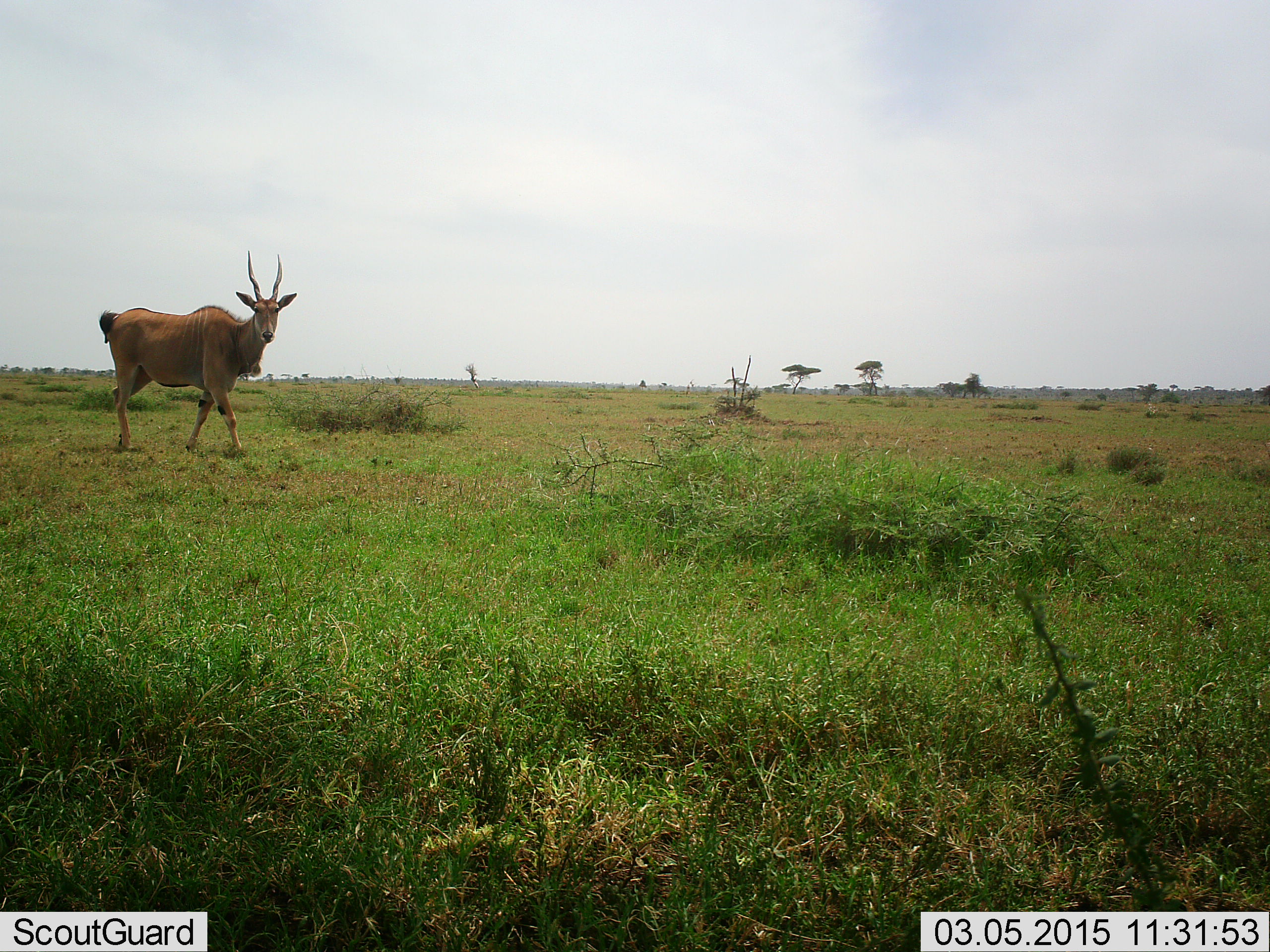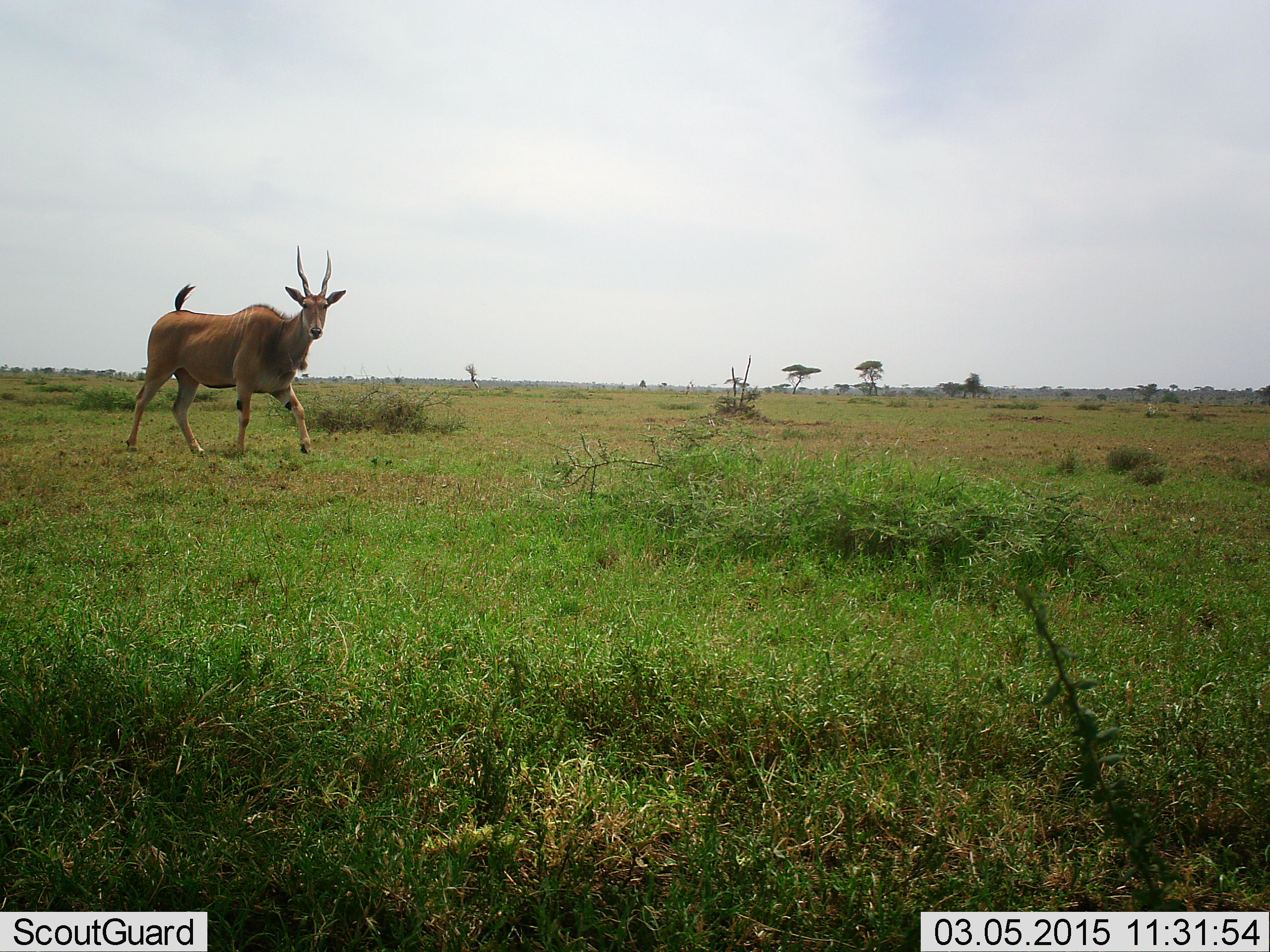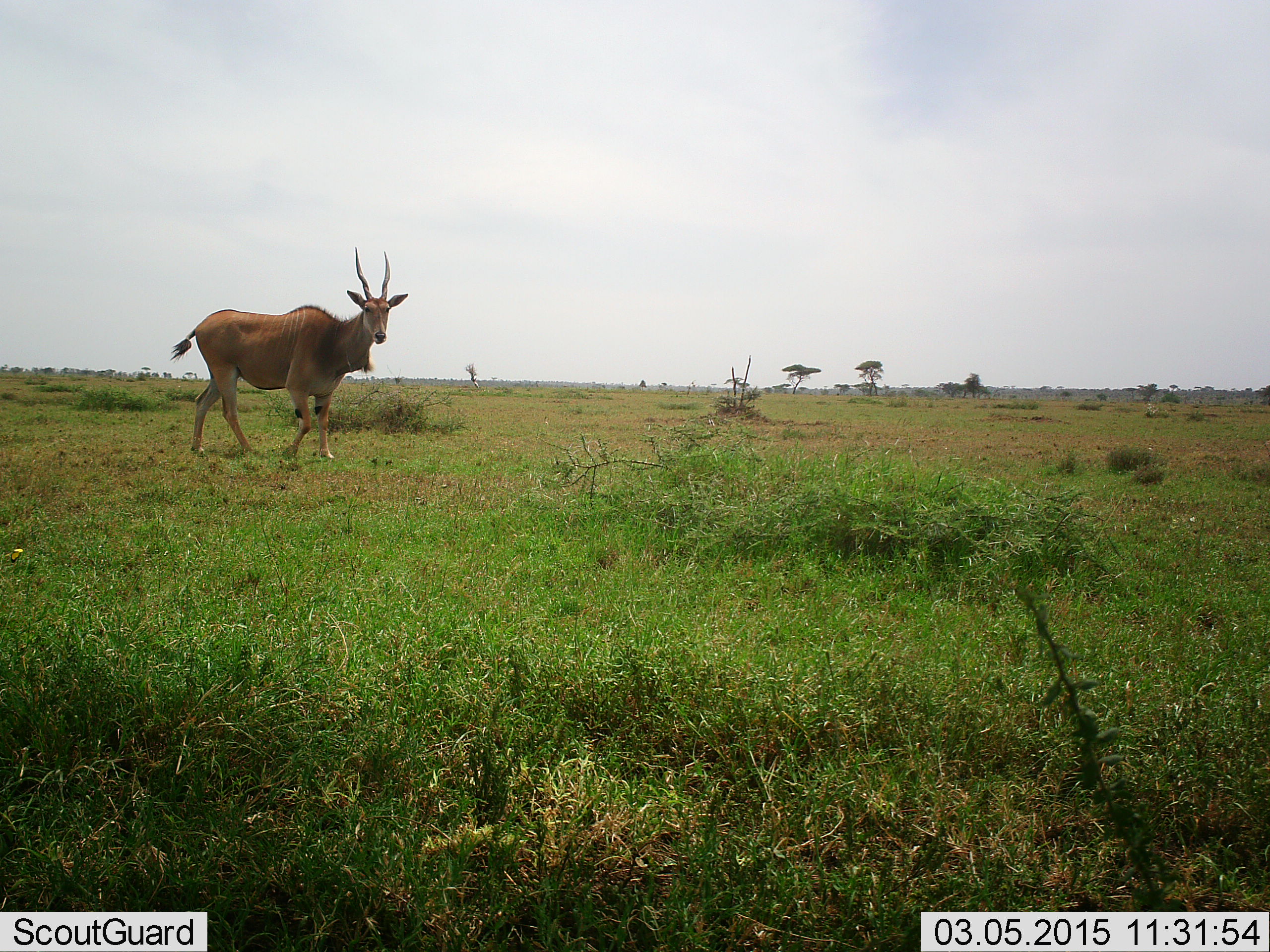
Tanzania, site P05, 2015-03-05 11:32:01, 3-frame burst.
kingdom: Animalia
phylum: Chordata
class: Mammalia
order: Artiodactyla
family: Bovidae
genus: Tragelaphus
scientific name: Tragelaphus oryx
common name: eland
Eland (Tragelaphus oryx), count 1. Behavior (volunteer vote fractions): standing 0%, resting 0%, moving 100%, interacting 0%. Young present (vote fraction): 0%. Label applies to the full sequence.